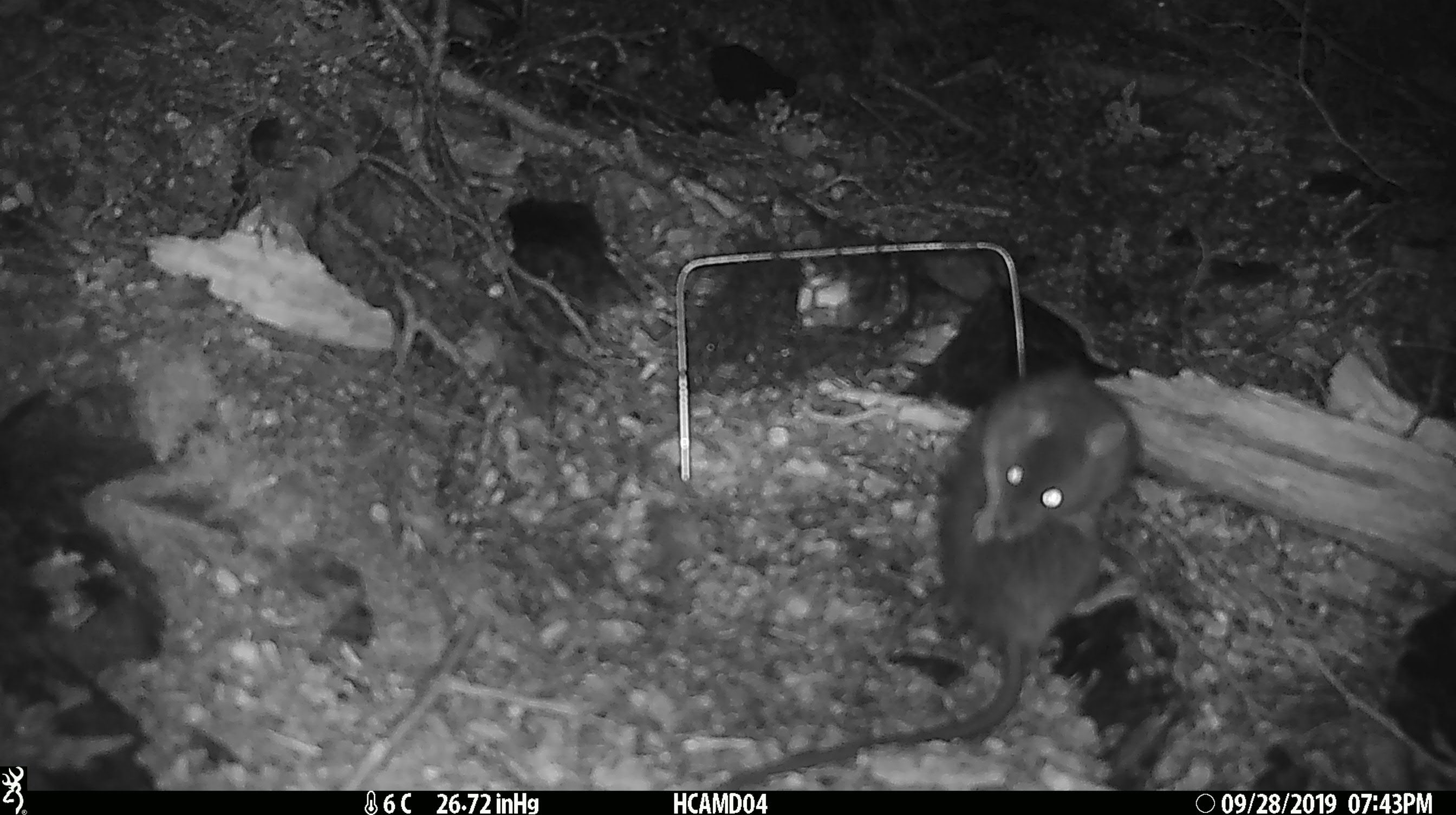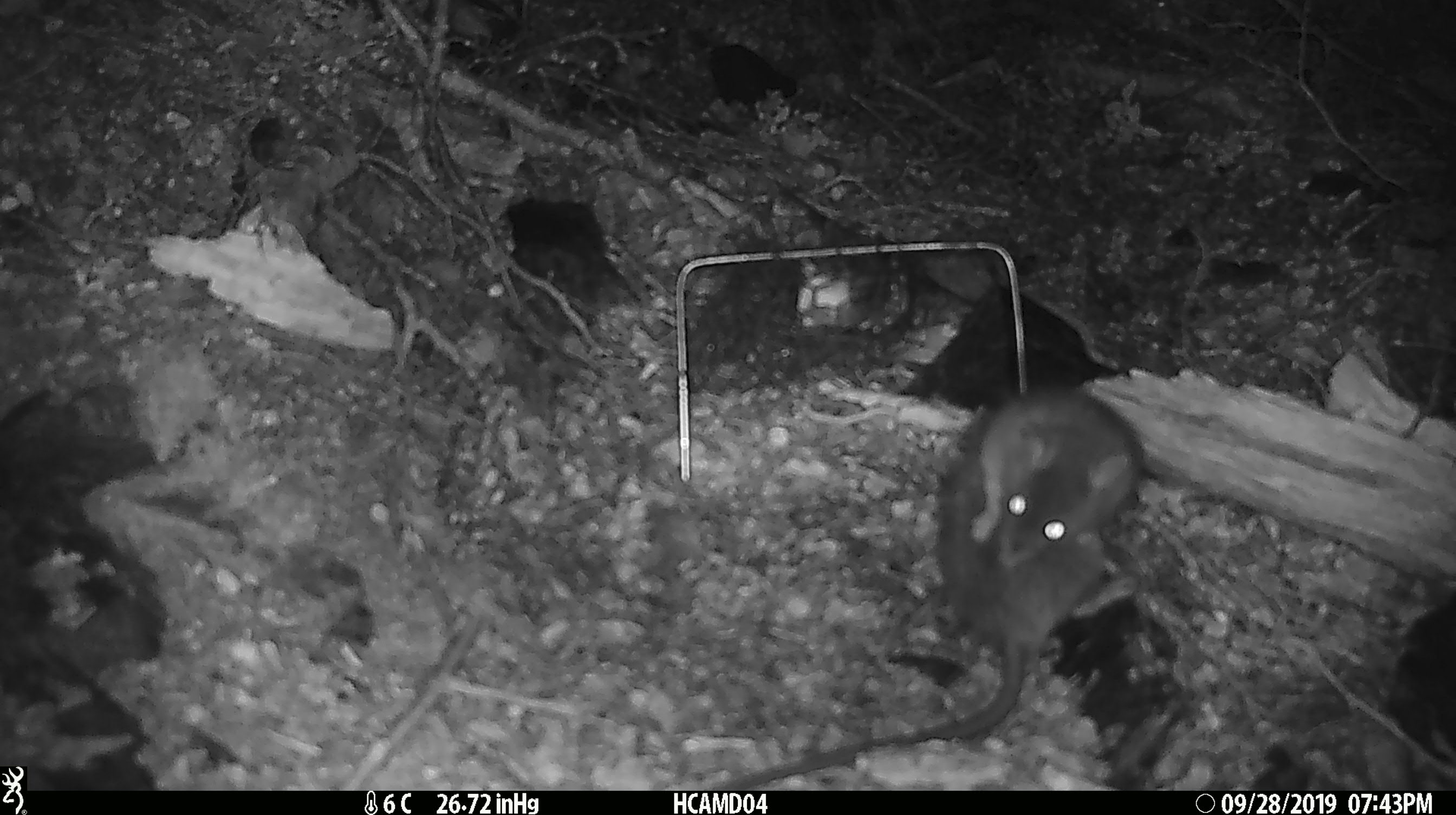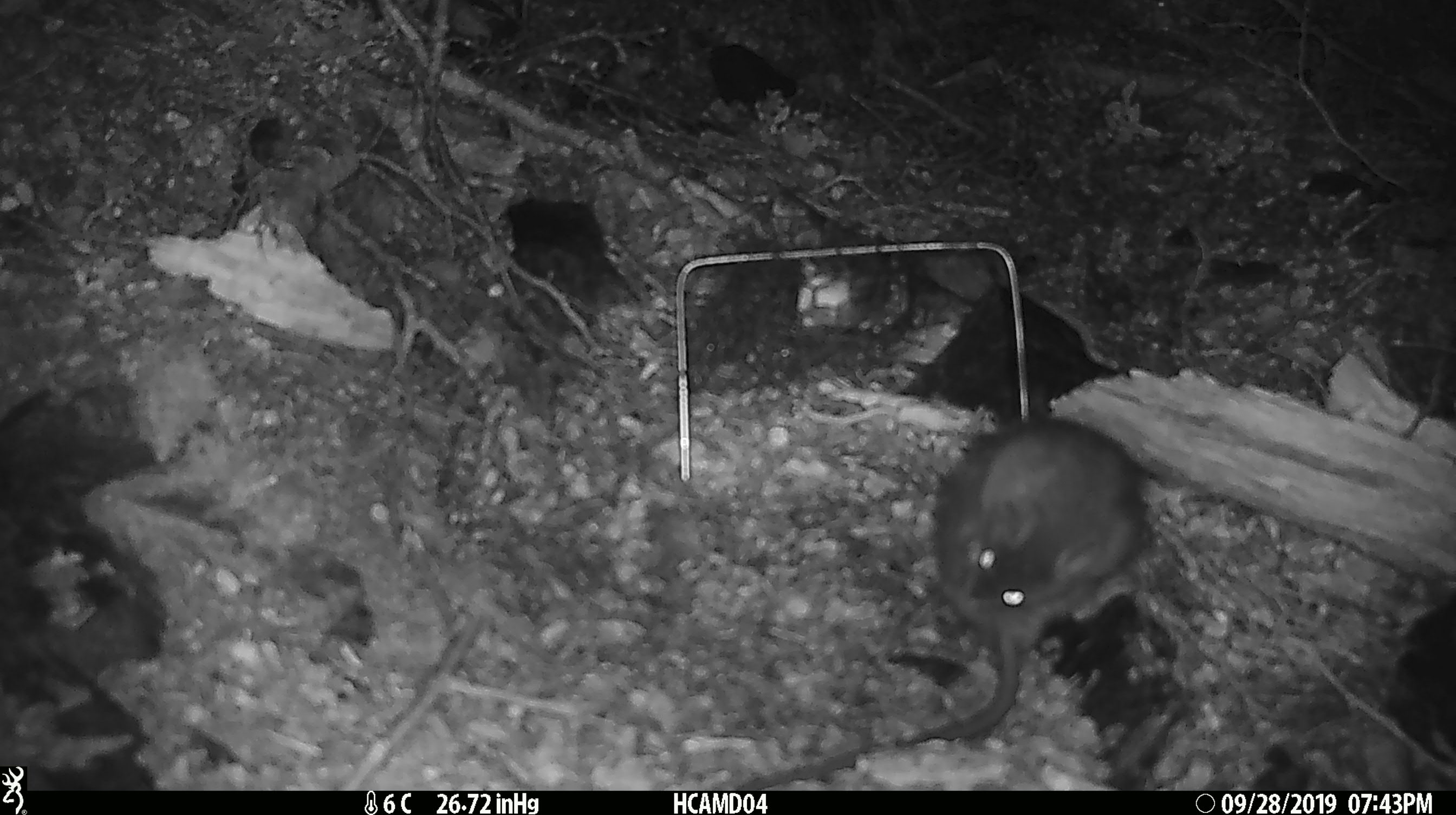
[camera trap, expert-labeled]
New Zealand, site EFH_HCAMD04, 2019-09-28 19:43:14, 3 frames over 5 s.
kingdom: Animalia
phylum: Chordata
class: Mammalia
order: Rodentia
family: Muridae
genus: Rattus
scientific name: Rattus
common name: rat